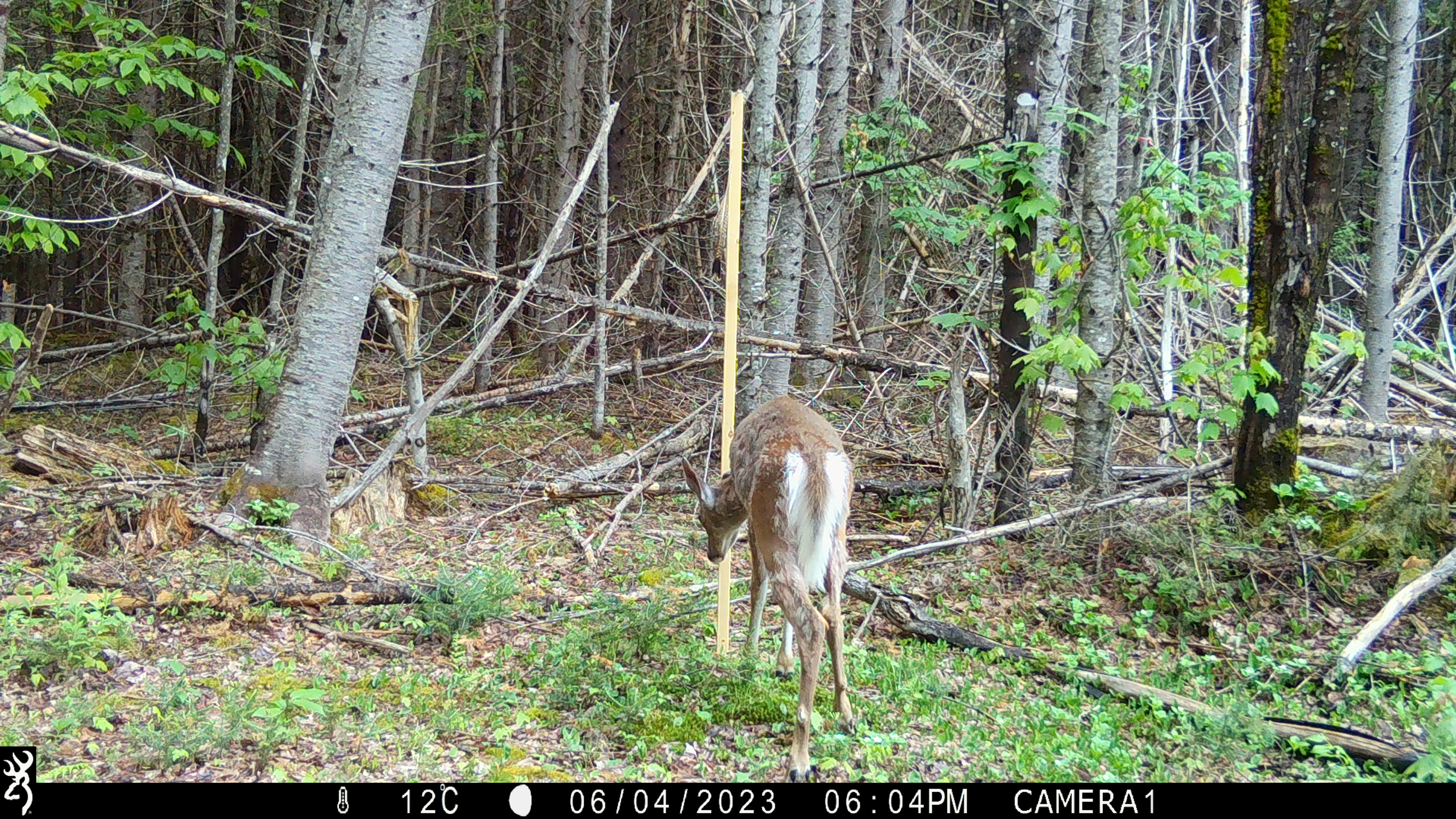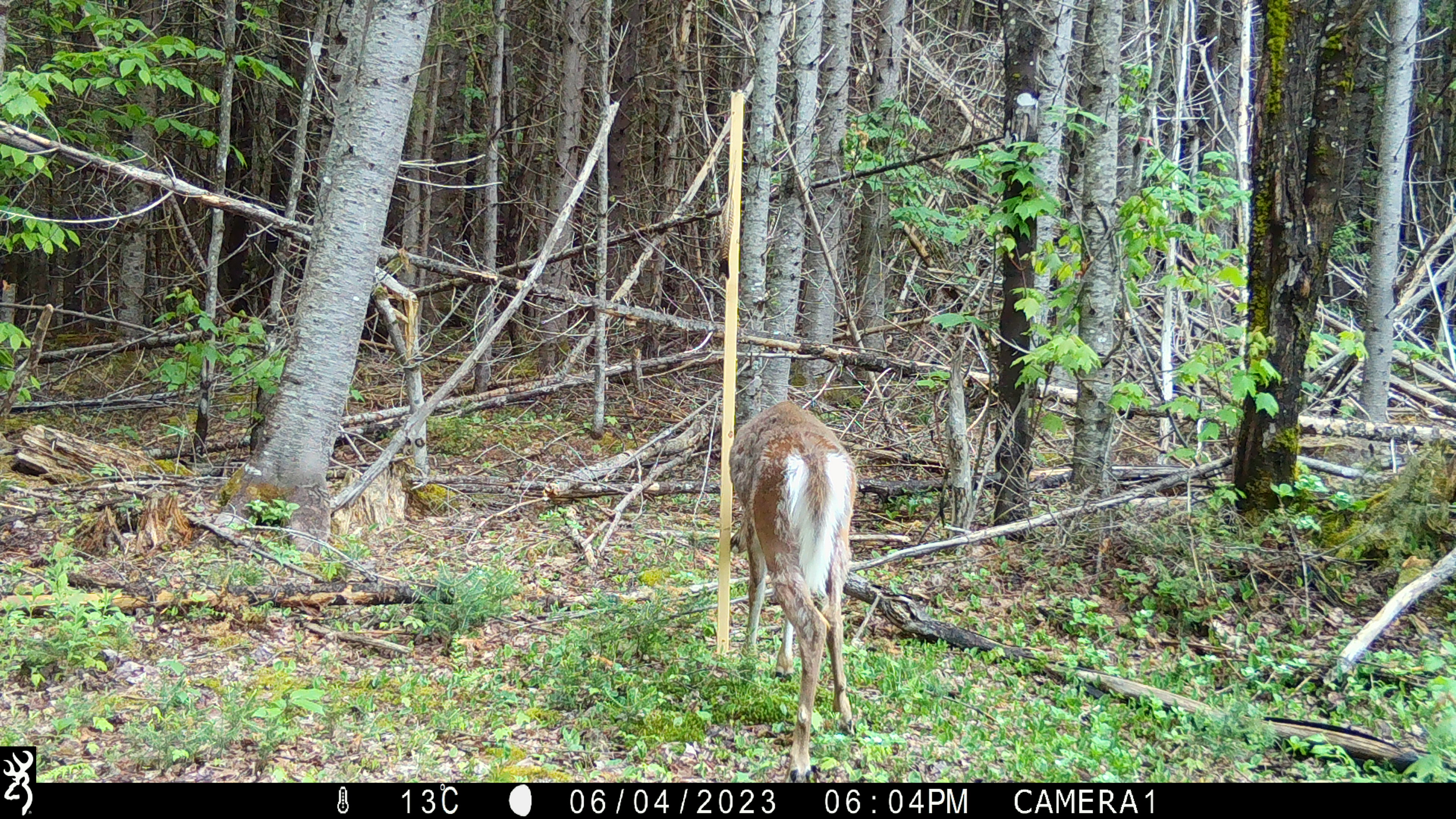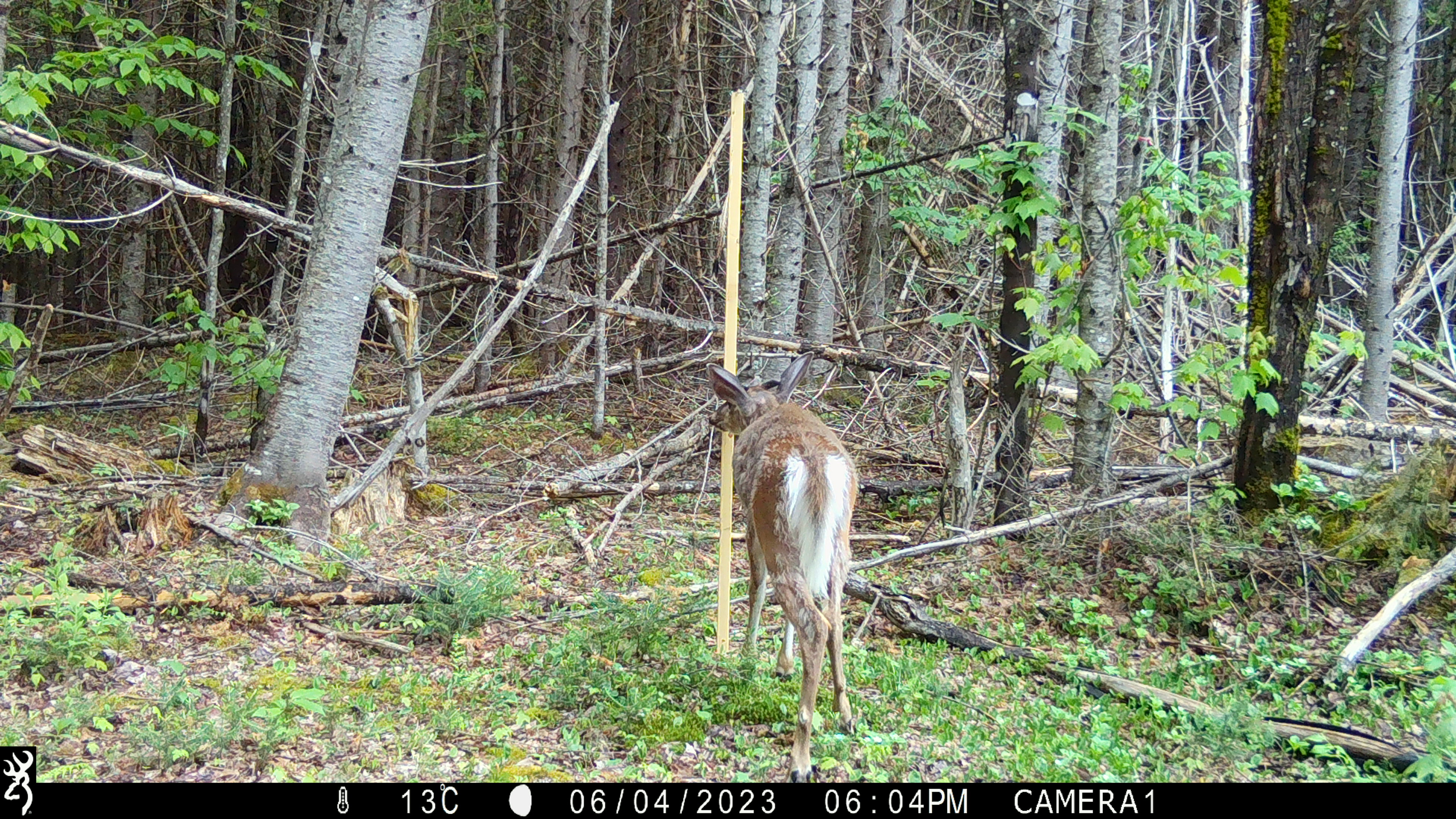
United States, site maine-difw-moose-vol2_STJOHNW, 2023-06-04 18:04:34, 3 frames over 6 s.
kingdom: Animalia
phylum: Chordata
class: Mammalia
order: Artiodactyla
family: Cervidae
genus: Odocoileus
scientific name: Odocoileus virginianus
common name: white-tailed deer